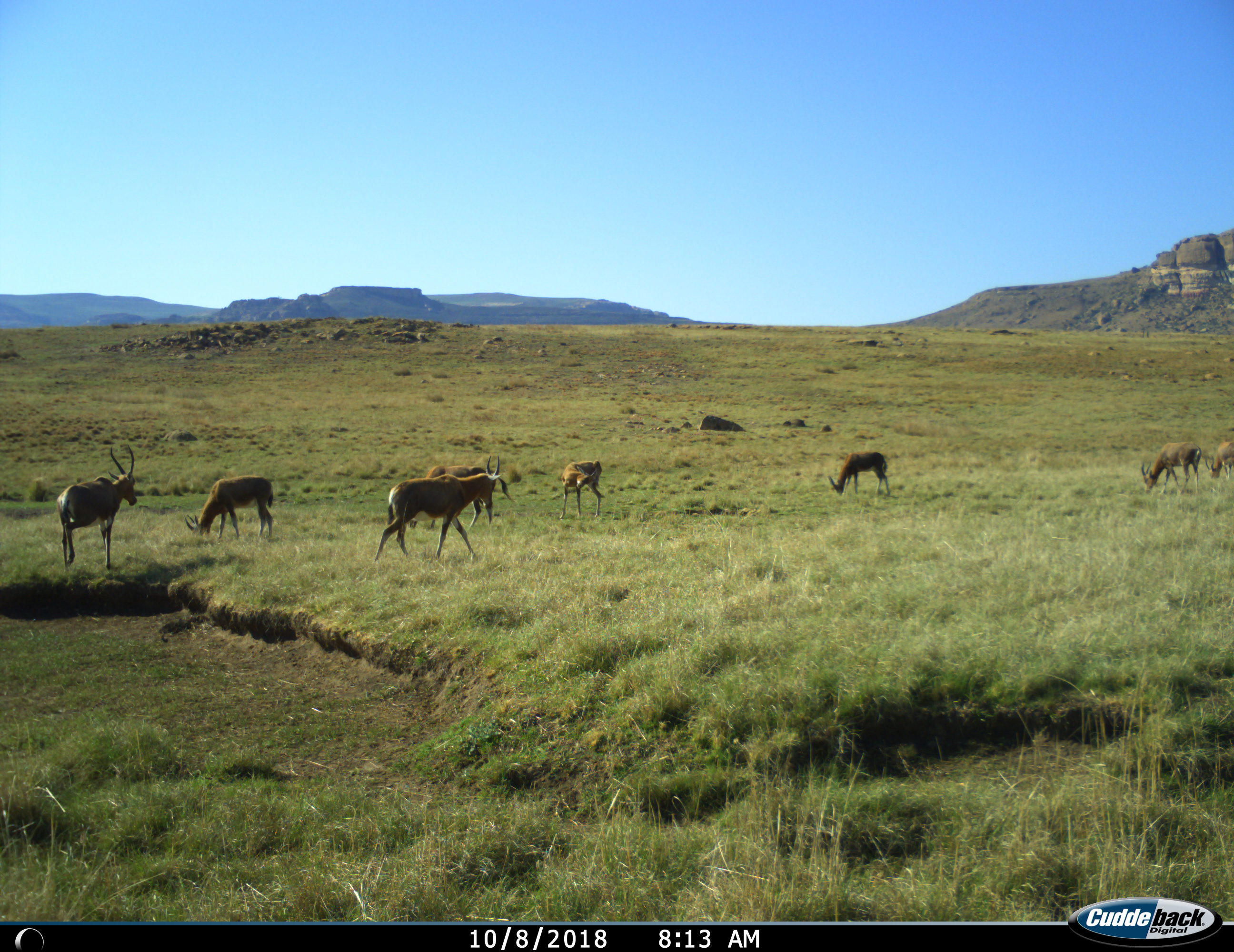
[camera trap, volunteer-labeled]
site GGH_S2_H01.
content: unidentified animal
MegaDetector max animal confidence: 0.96